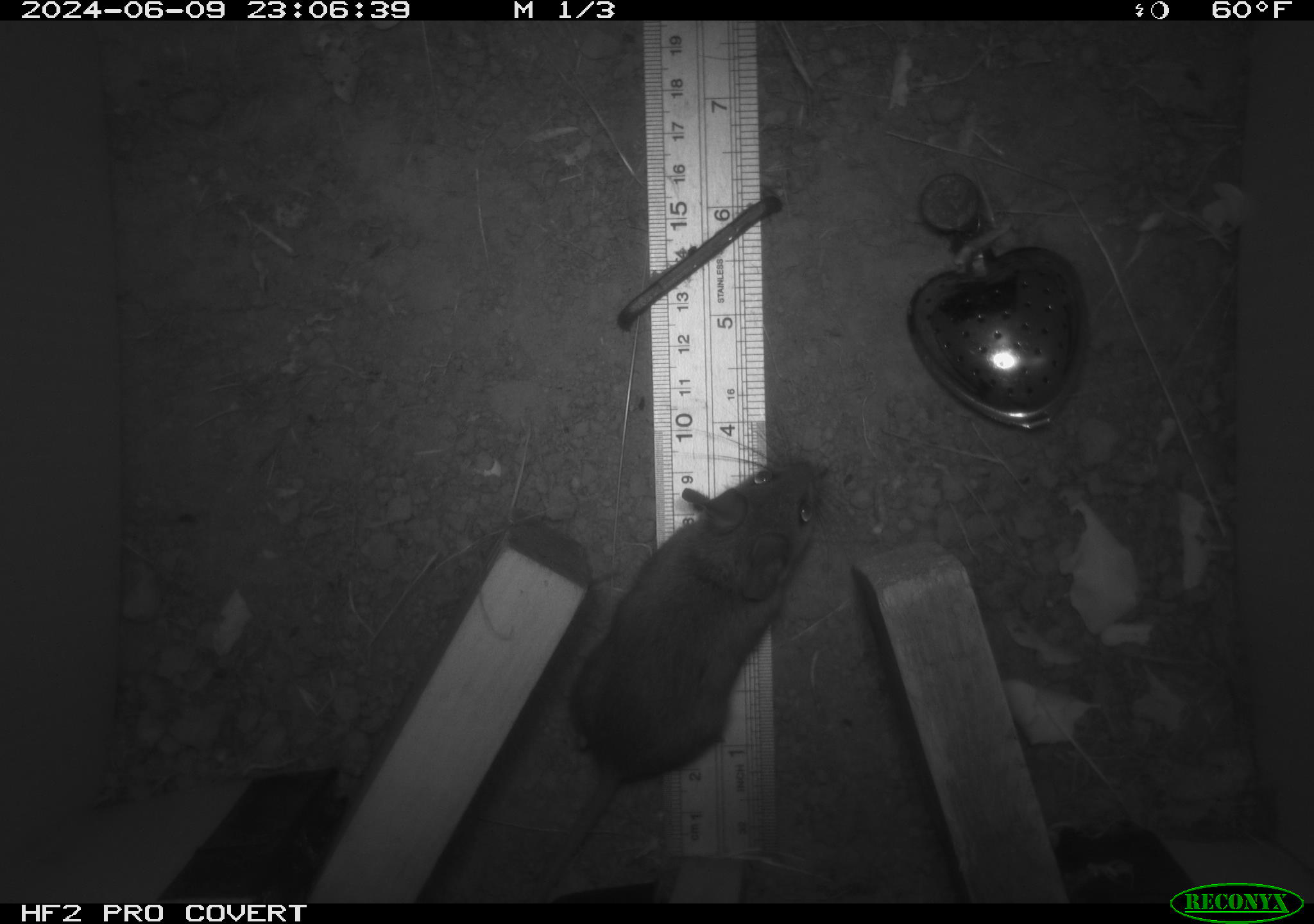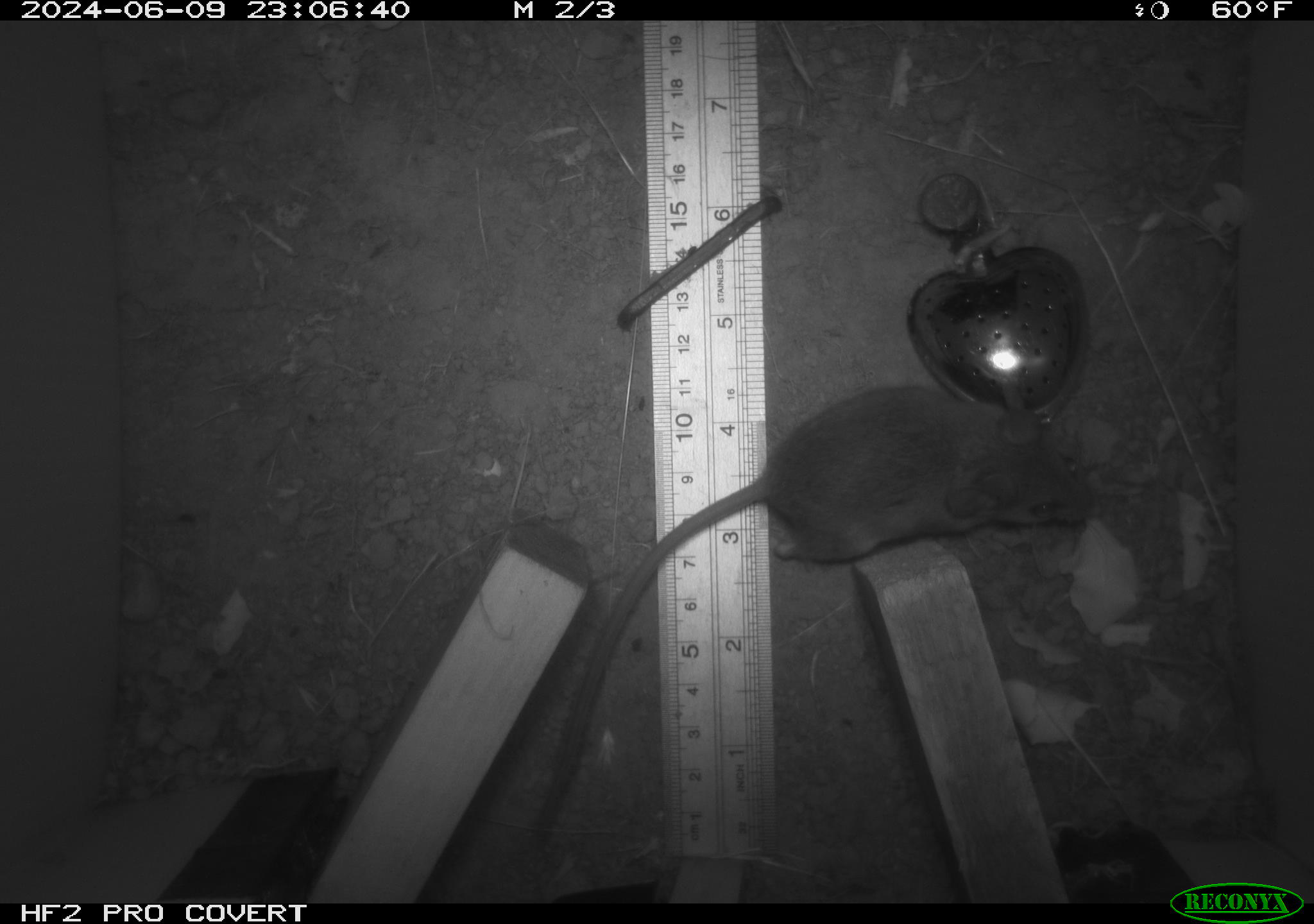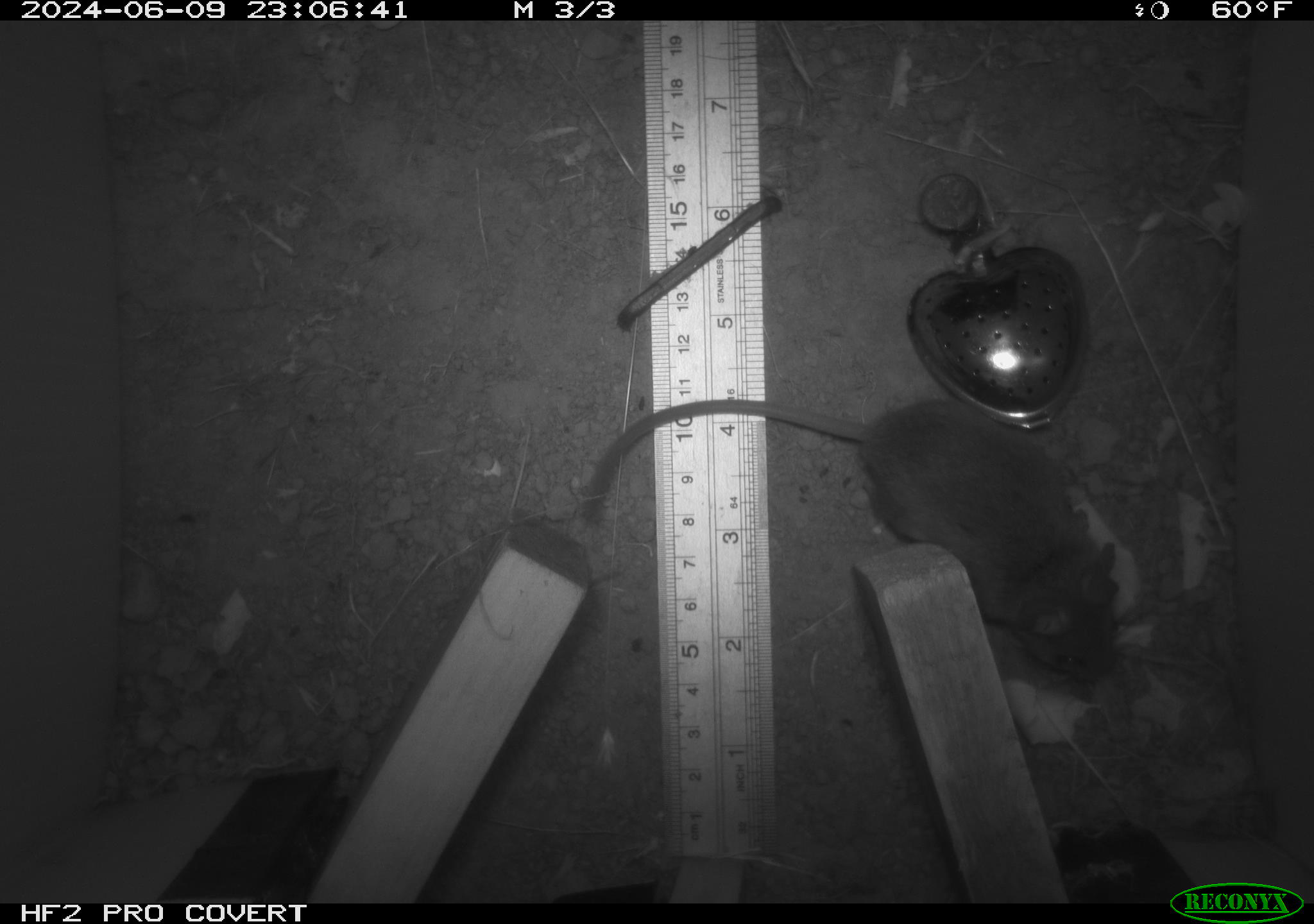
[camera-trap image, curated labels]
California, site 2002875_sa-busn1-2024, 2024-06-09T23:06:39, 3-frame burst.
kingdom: Animalia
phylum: Chordata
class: Mammalia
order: Rodentia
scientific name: Rodentia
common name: rodent